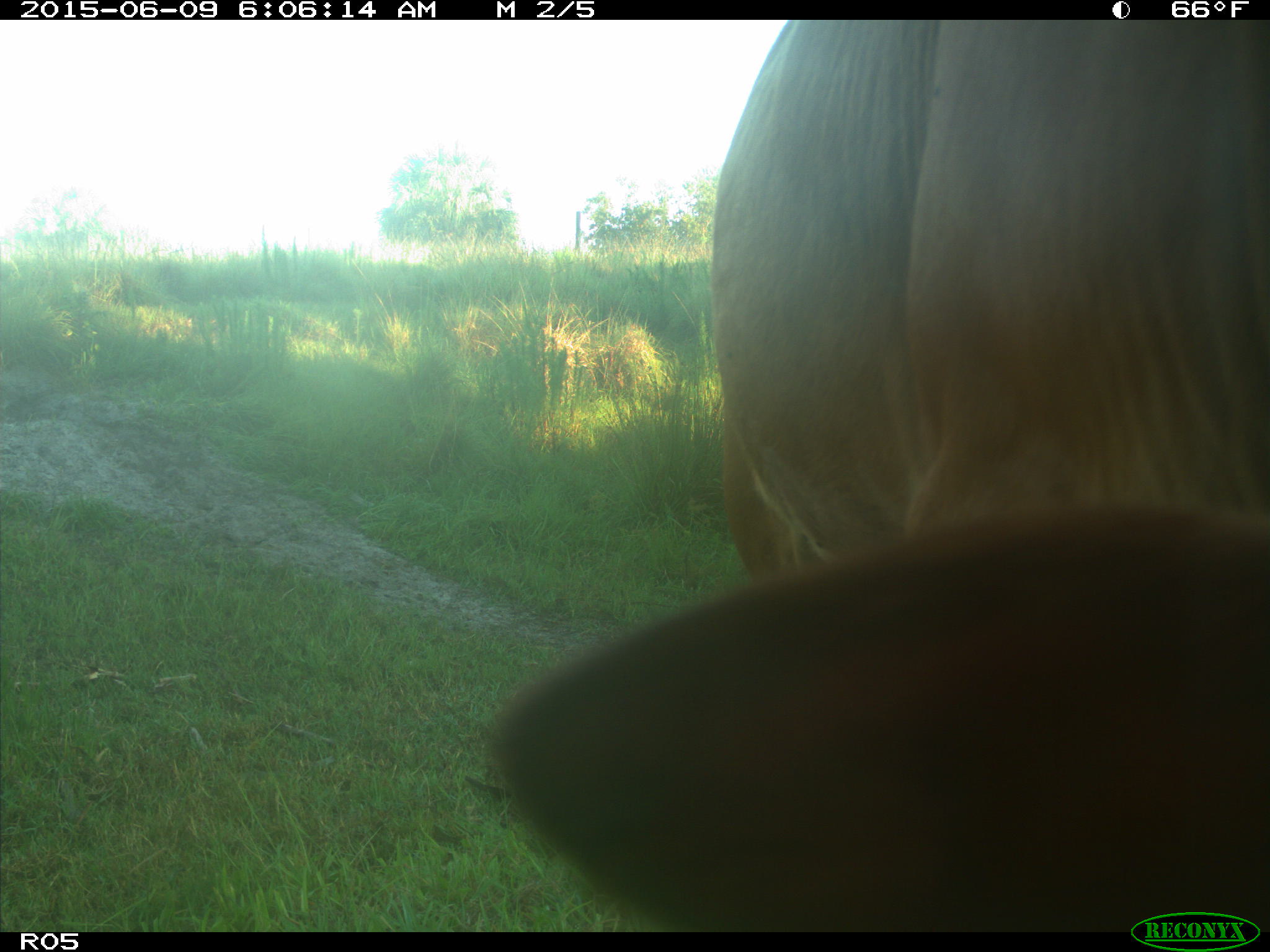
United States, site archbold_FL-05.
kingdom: Animalia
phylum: Chordata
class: Mammalia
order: Artiodactyla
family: Bovidae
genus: Bos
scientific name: Bos taurus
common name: domestic cow